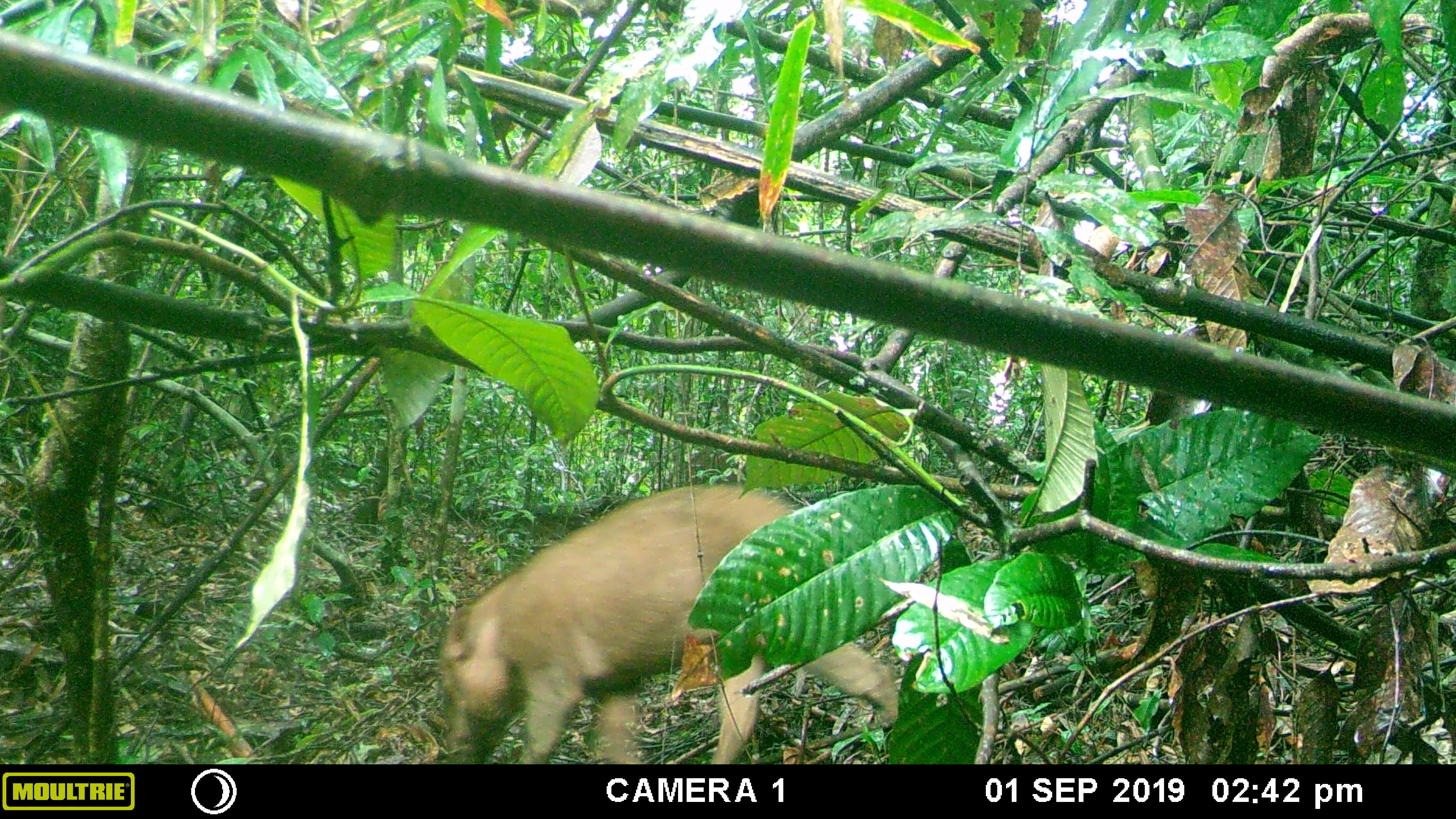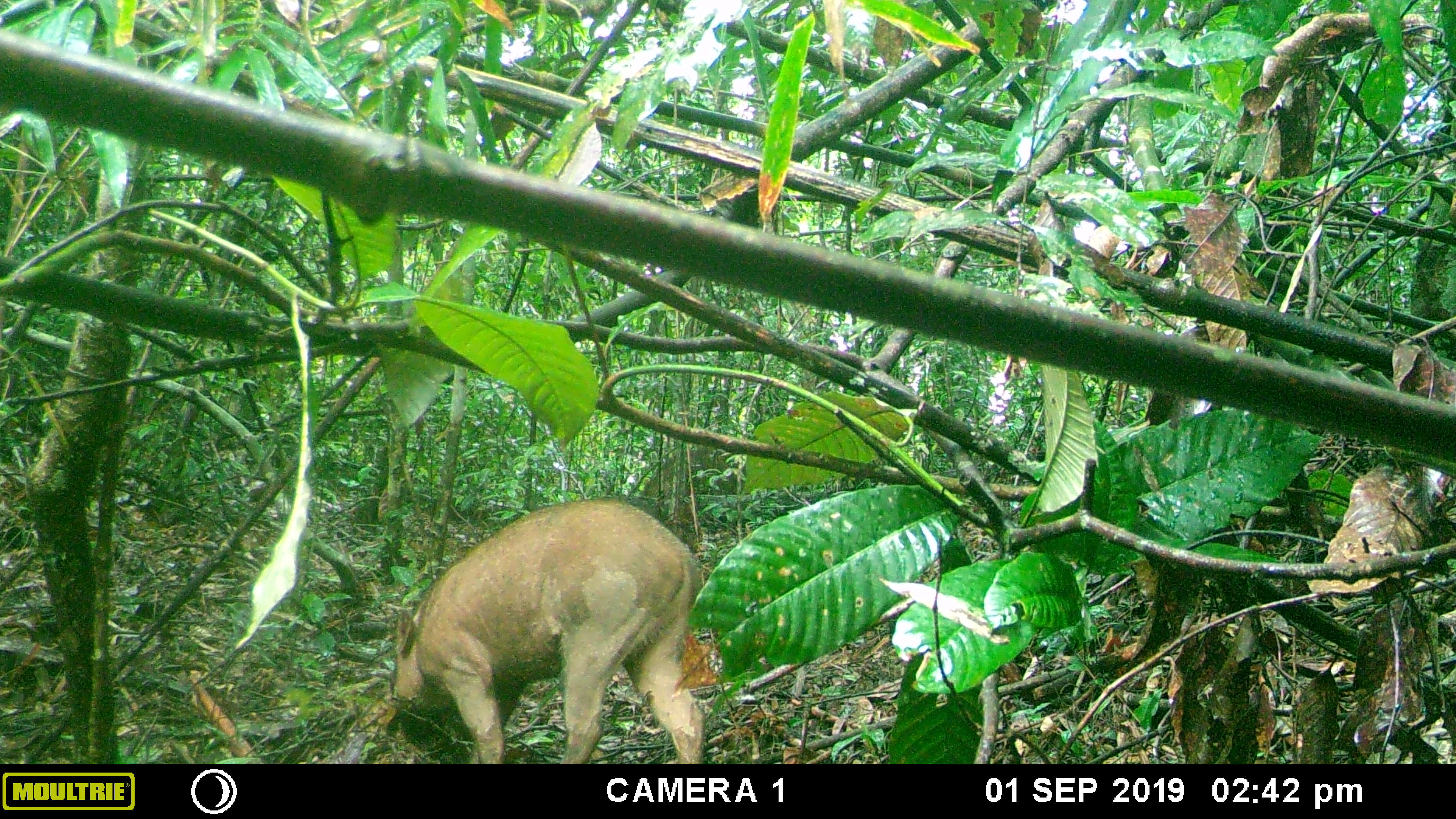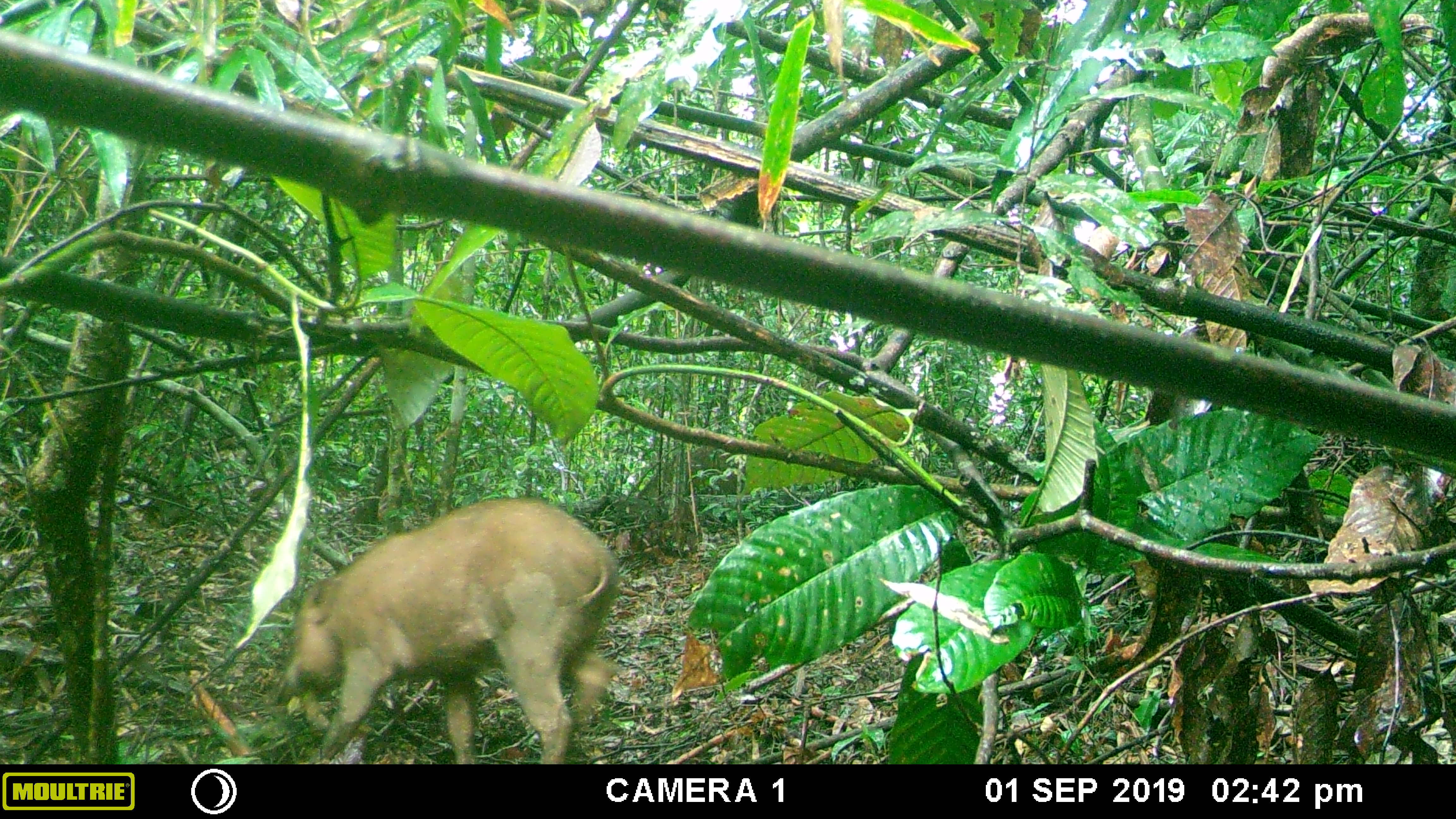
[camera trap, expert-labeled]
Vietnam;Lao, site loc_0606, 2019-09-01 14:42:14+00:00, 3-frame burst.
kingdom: Animalia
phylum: Chordata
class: Mammalia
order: Artiodactyla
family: Suidae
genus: Sus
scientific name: Sus scrofa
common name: eurasian wild pig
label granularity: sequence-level